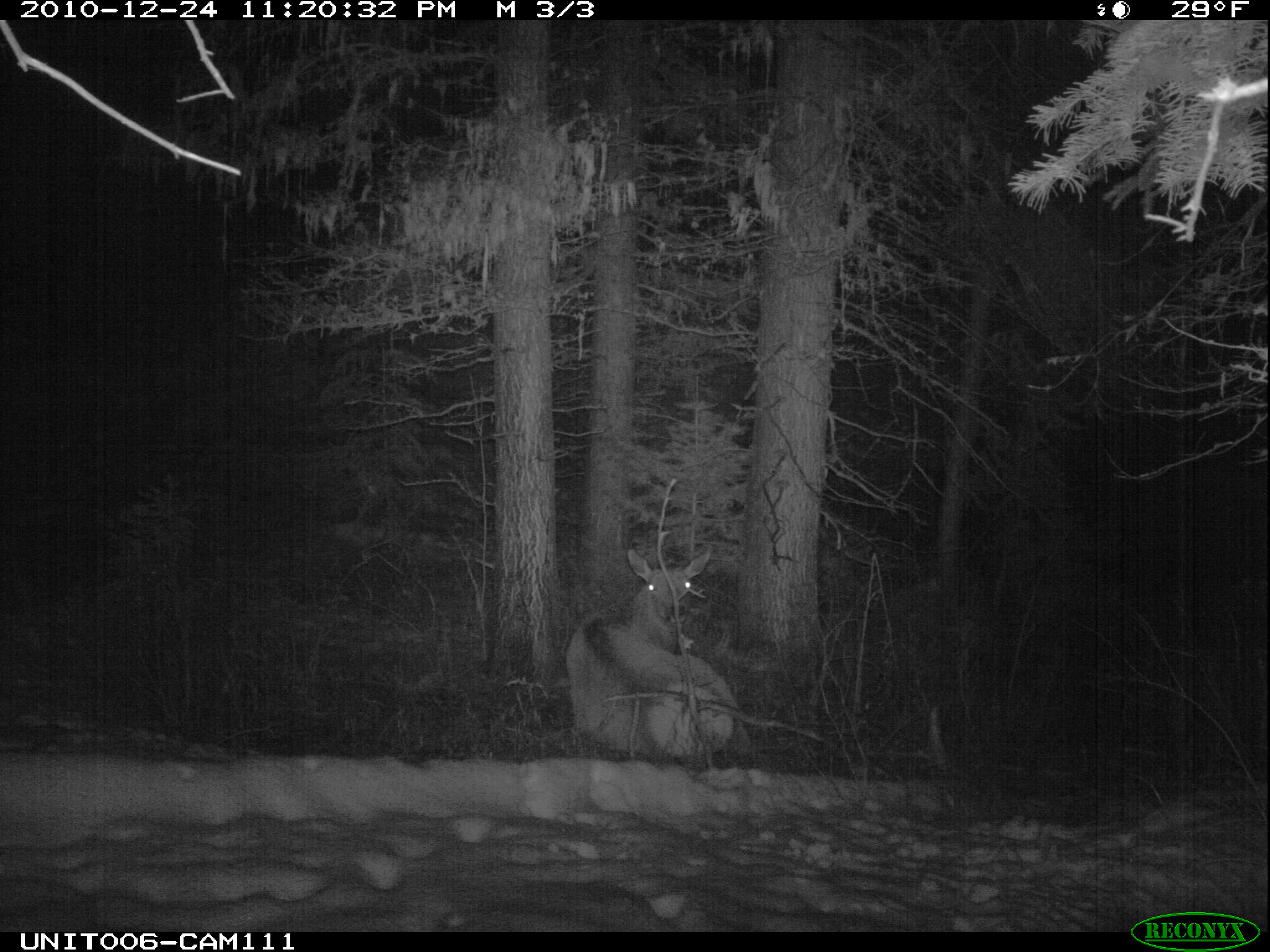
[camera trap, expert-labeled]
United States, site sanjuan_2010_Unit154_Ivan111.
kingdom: Animalia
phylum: Chordata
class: Mammalia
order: Artiodactyla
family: Cervidae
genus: Cervus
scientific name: Cervus elaphus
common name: red deer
Cervus elaphus (red deer).